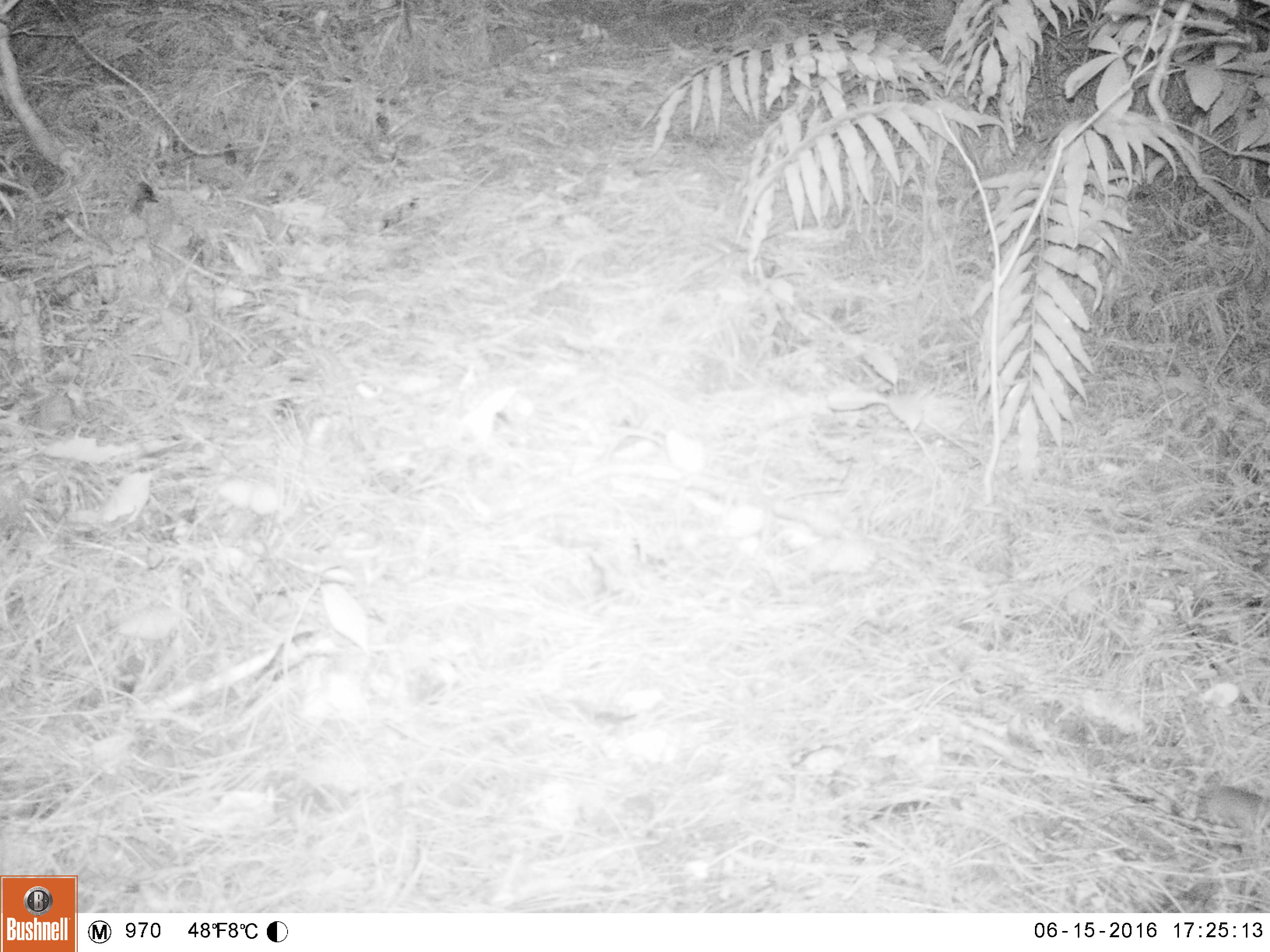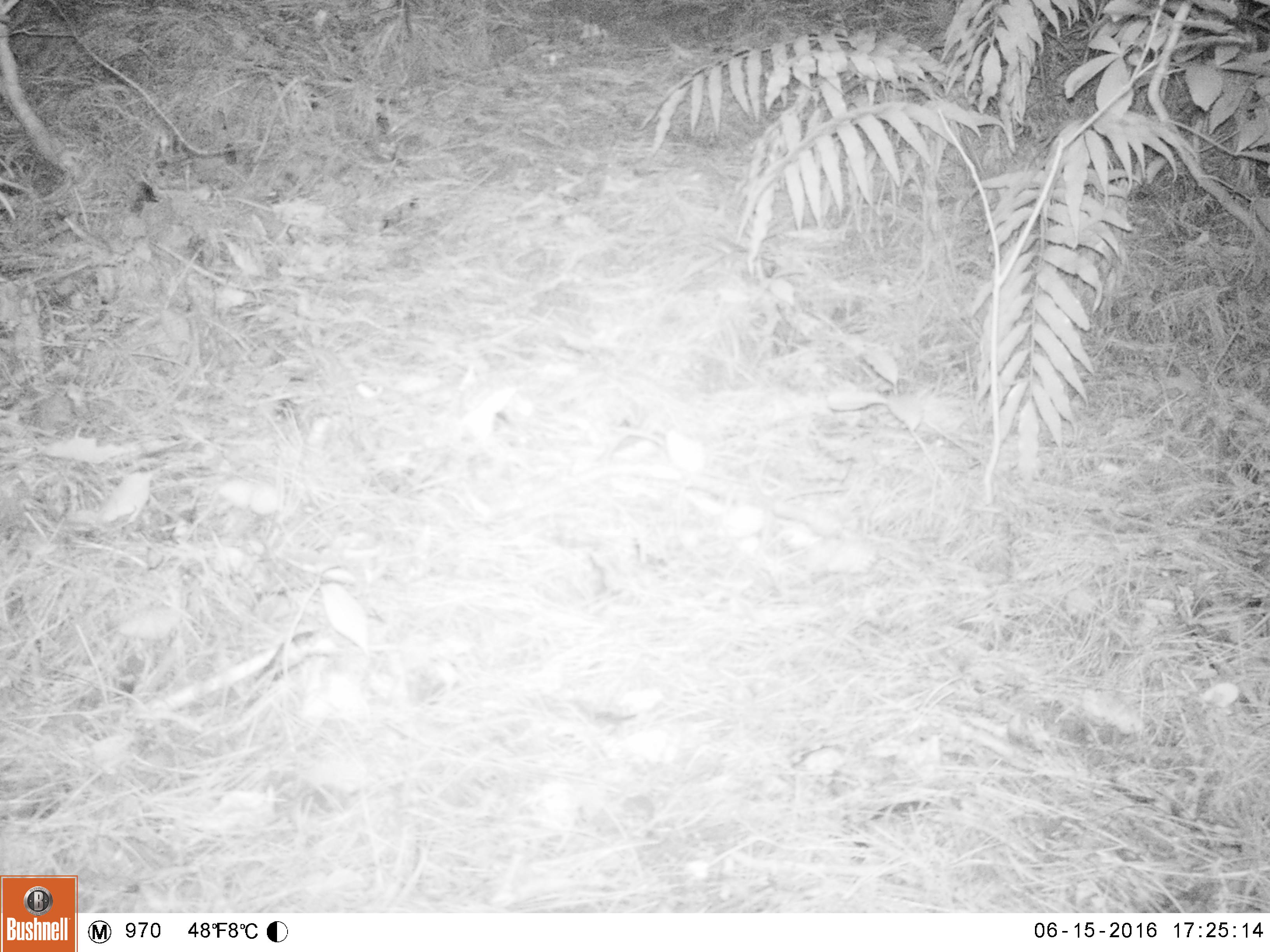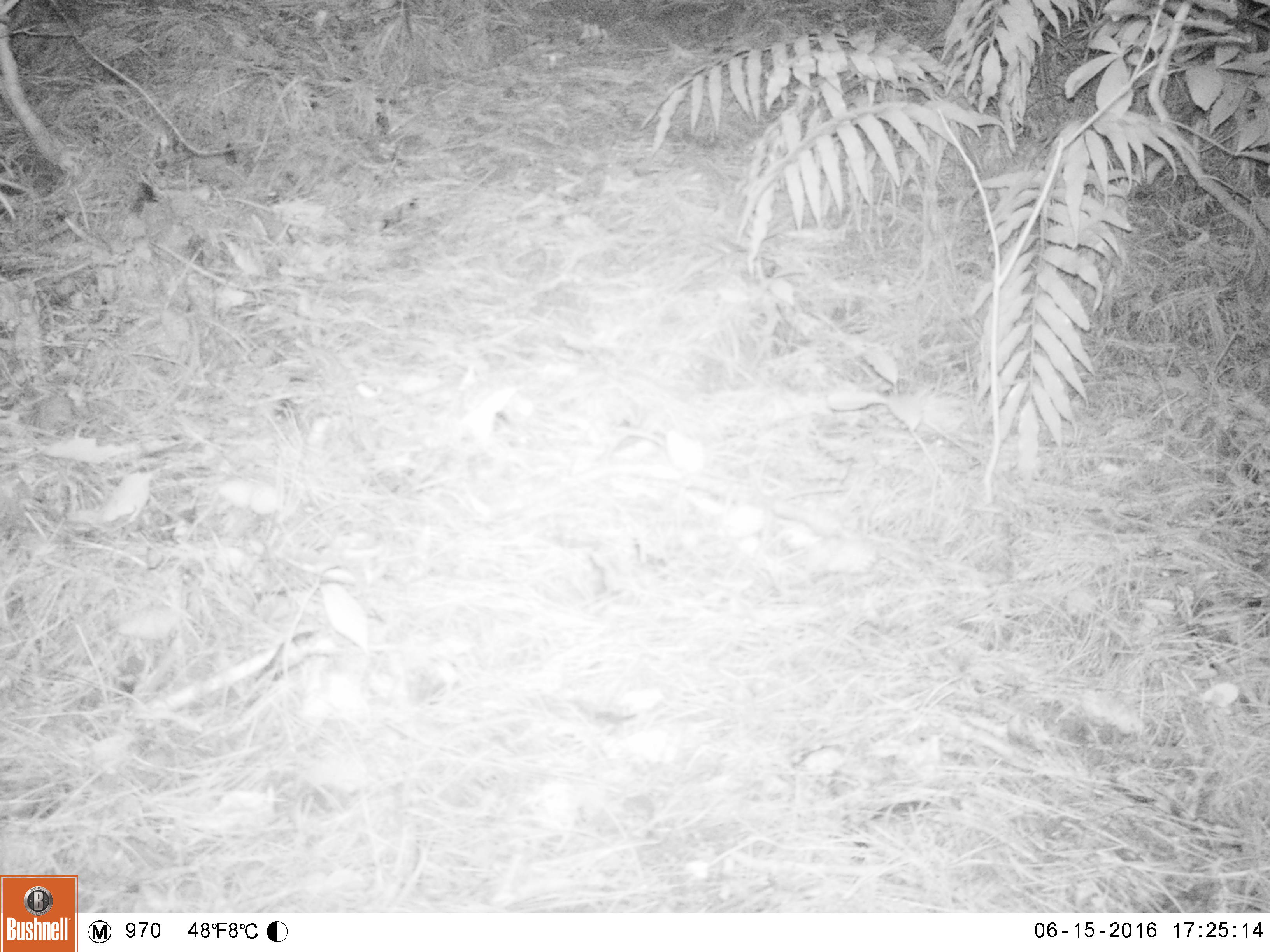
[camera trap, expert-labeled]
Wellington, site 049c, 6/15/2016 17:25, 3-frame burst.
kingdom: Animalia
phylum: Chordata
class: Mammalia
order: Rodentia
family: Muridae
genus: Mus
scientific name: Mus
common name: mouse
Mouse (Mus).